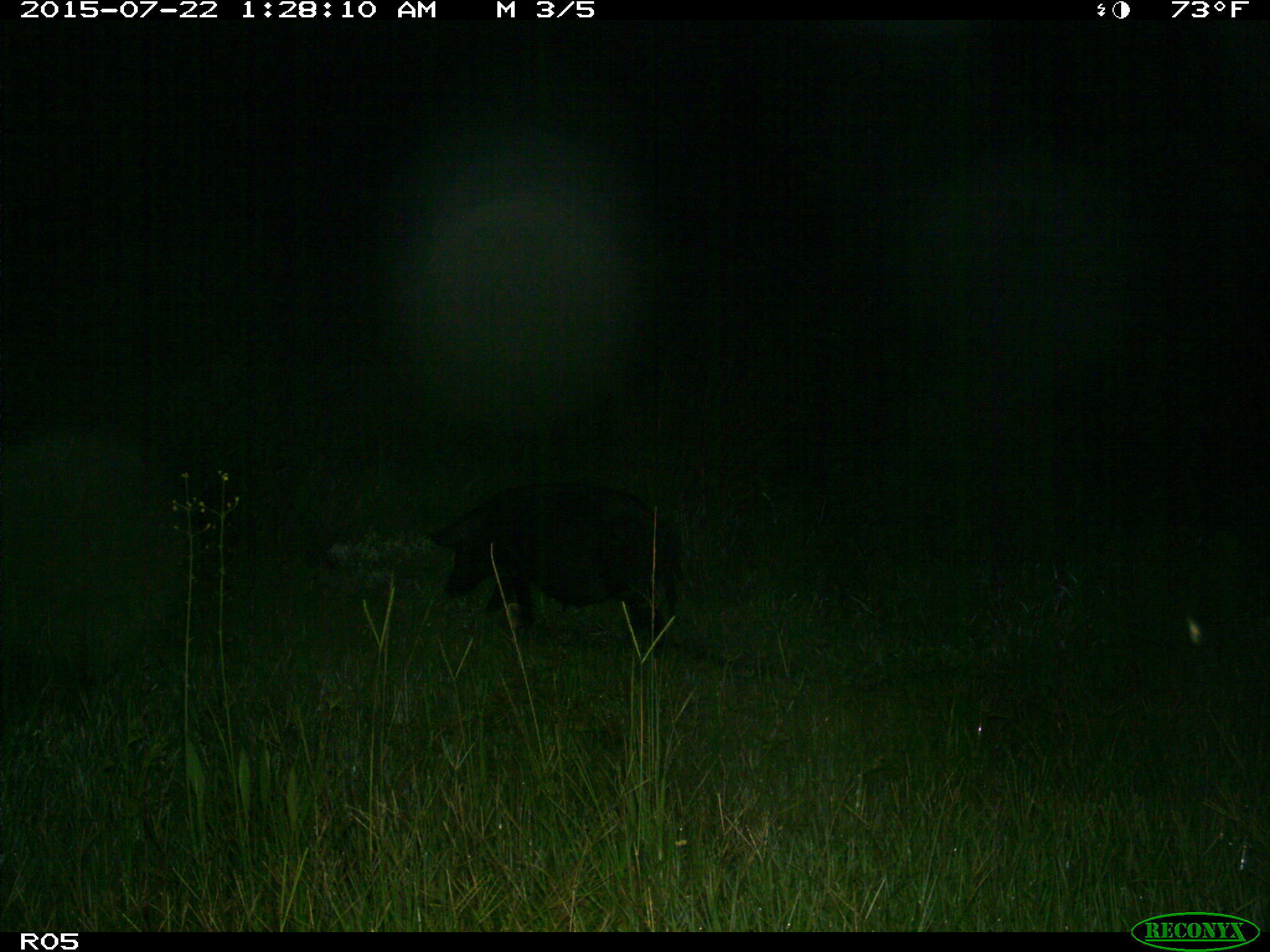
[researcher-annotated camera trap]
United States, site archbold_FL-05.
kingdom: Animalia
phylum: Chordata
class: Mammalia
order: Artiodactyla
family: Suidae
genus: Sus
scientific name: Sus scrofa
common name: wild boar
Sus scrofa (wild boar).